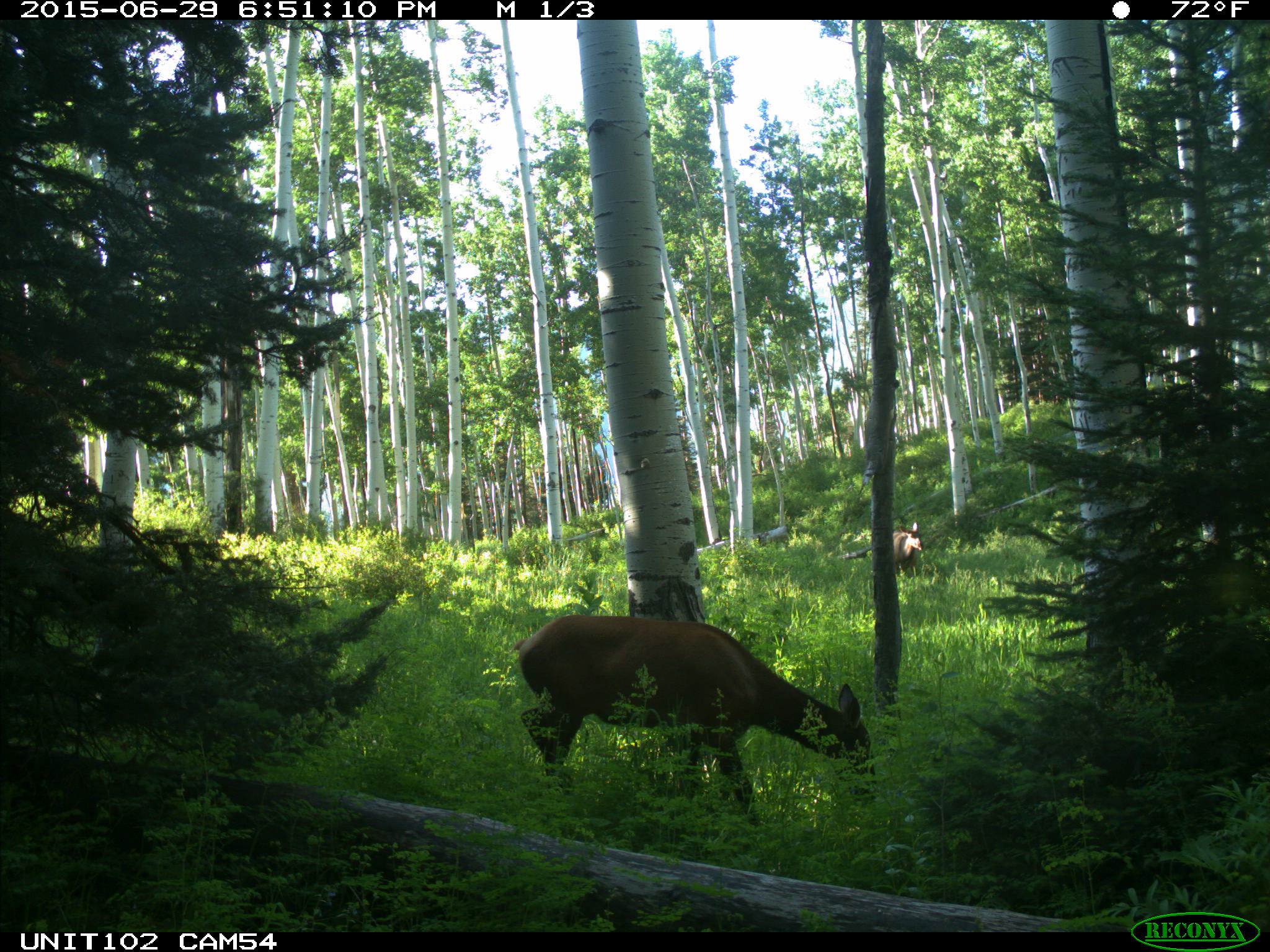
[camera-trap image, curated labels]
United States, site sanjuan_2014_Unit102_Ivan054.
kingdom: Animalia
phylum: Chordata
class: Mammalia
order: Artiodactyla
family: Cervidae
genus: Cervus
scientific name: Cervus elaphus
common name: red deer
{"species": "Cervus elaphus (red deer)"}